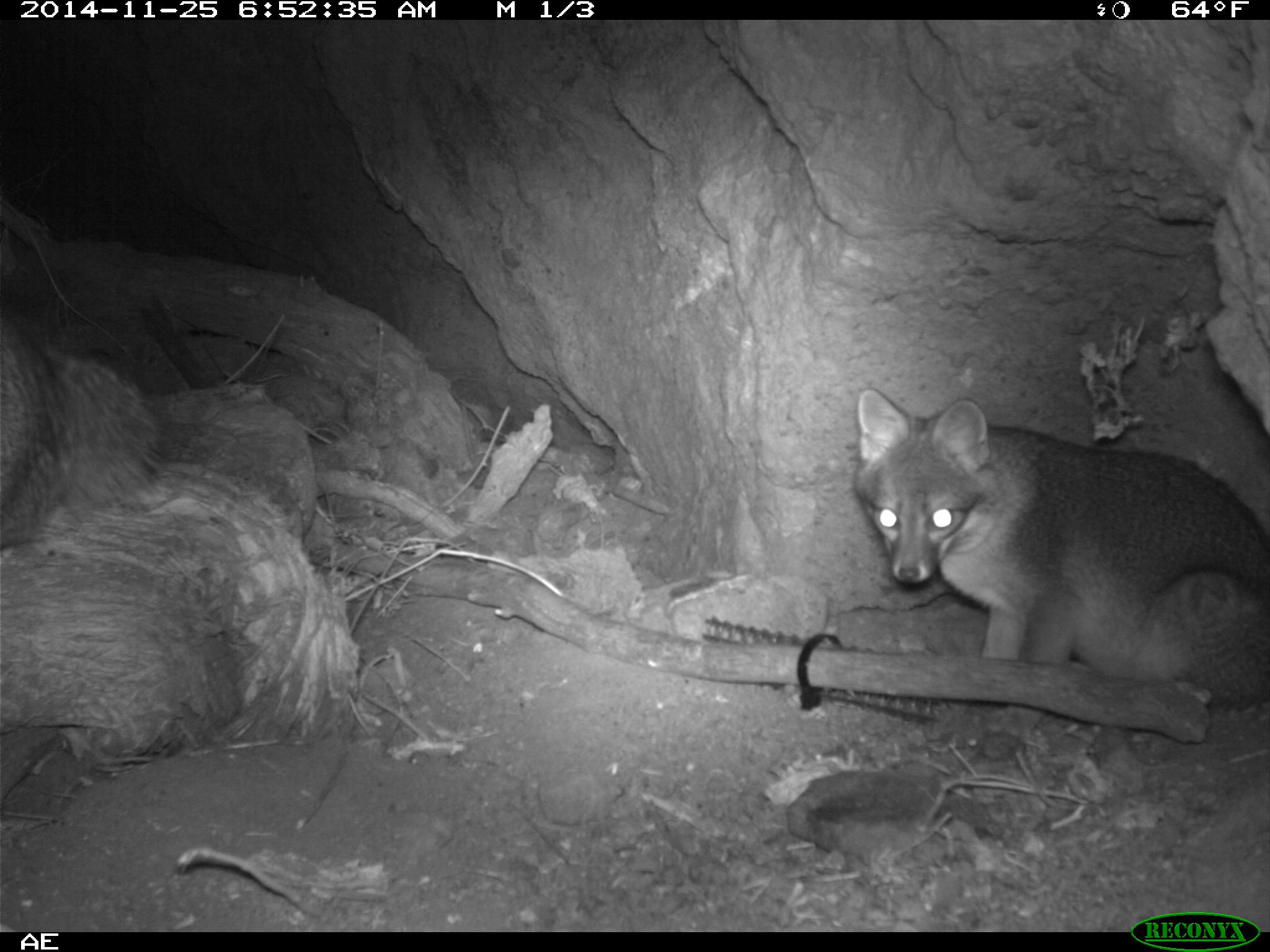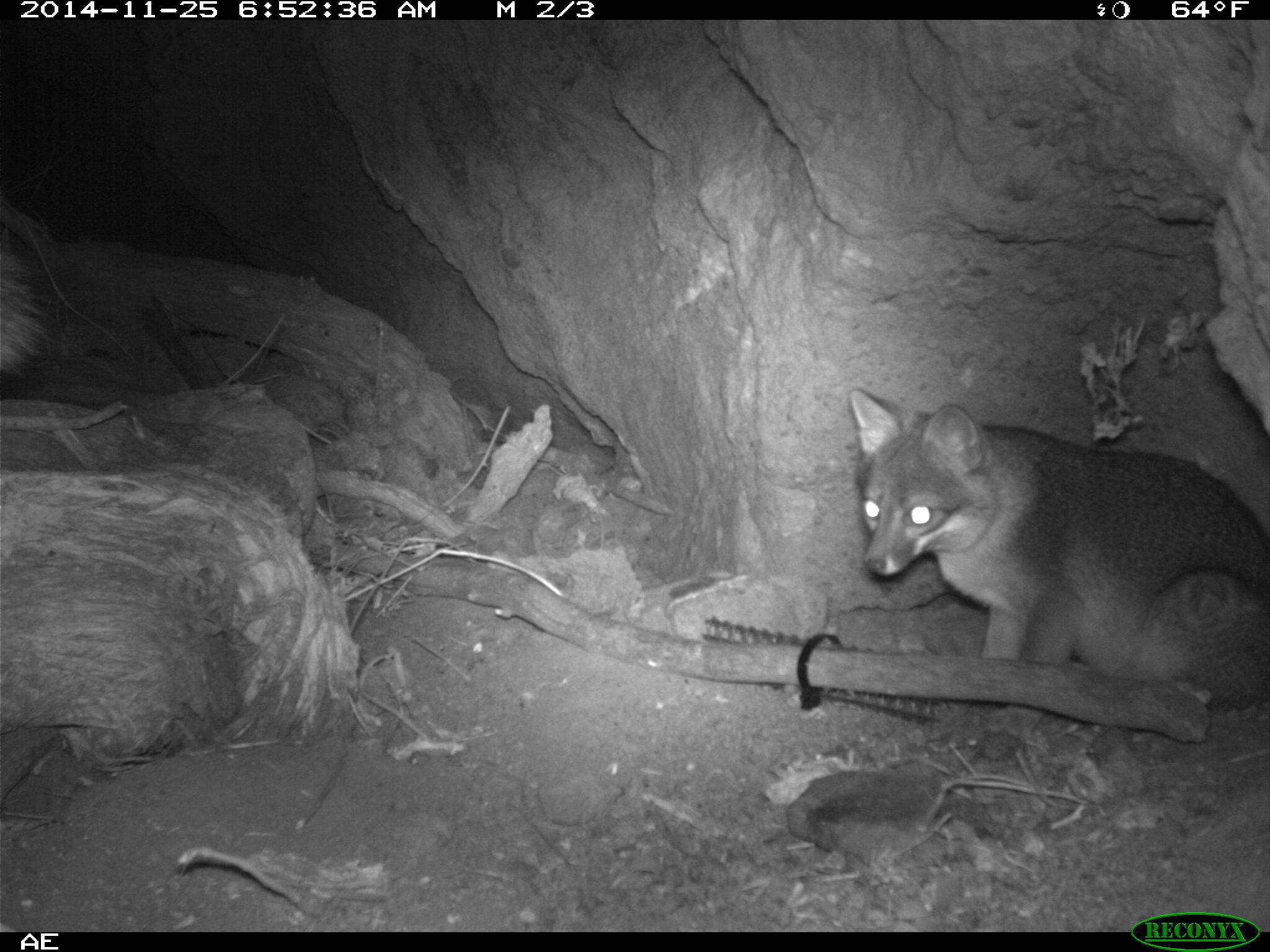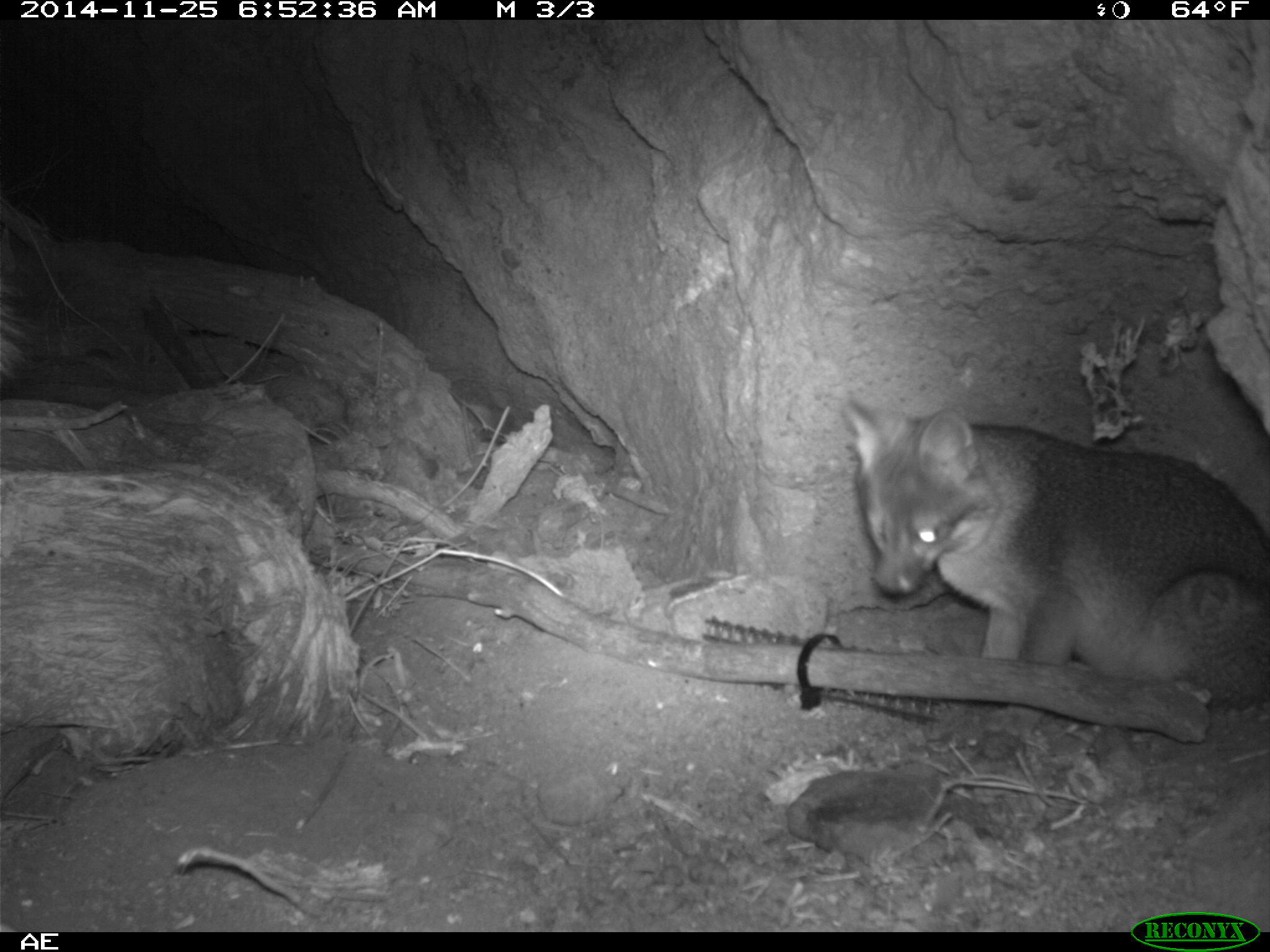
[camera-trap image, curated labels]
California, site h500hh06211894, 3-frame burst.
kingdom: Animalia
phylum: Chordata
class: Mammalia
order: Carnivora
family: Canidae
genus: Urocyon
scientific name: Urocyon littoralis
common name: island fox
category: fox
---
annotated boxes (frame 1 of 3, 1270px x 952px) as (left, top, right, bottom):
fox: (853, 388, 1269, 738); (0, 315, 163, 548)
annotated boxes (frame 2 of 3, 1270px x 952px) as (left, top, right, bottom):
fox: (846, 389, 1269, 709); (0, 249, 55, 377)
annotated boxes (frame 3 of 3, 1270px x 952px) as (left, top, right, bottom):
fox: (840, 396, 1269, 719); (0, 267, 36, 383)